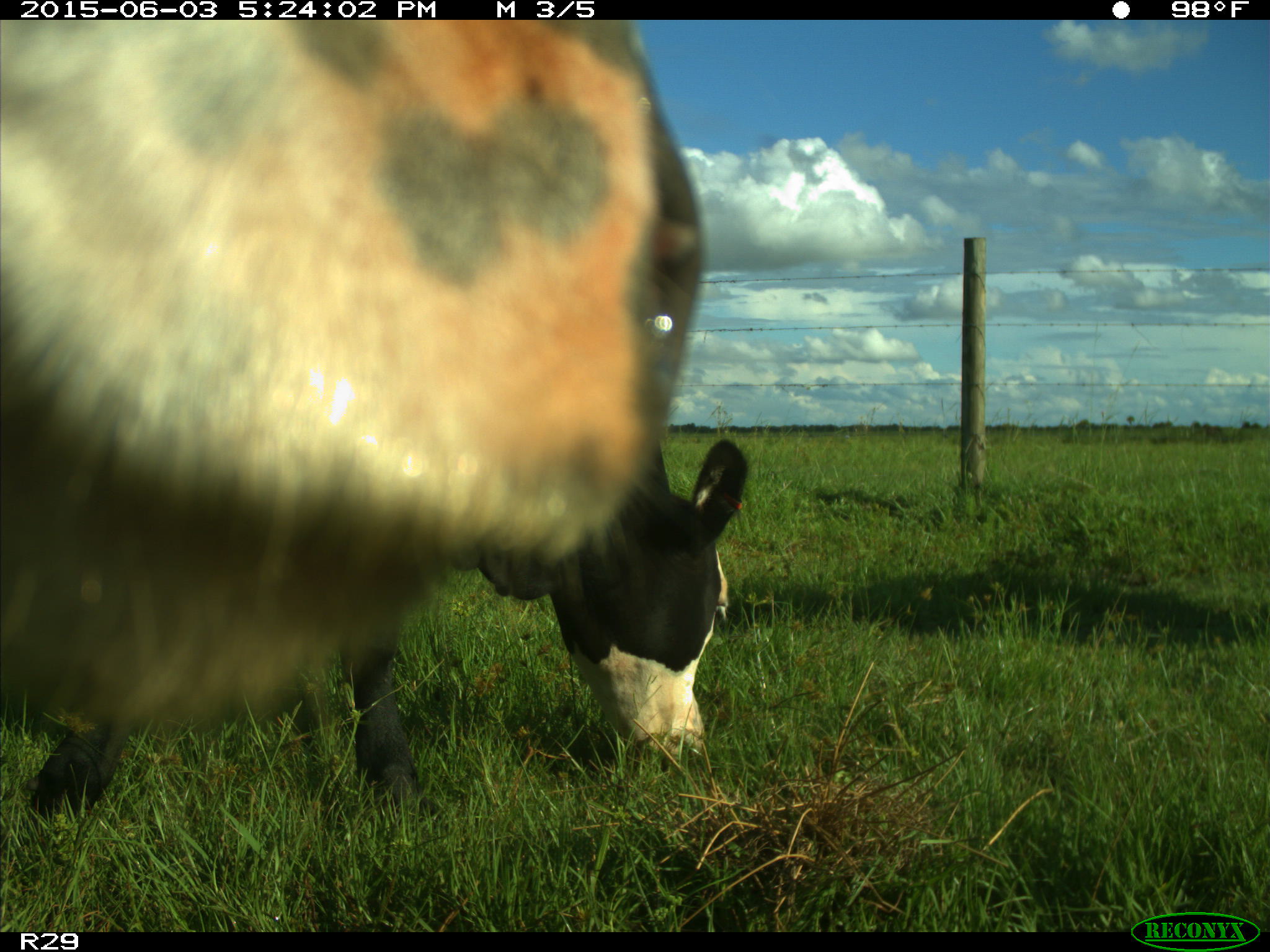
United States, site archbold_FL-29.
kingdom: Animalia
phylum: Chordata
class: Mammalia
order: Artiodactyla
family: Bovidae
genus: Bos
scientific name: Bos taurus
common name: domestic cow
Bos taurus (domestic cow).